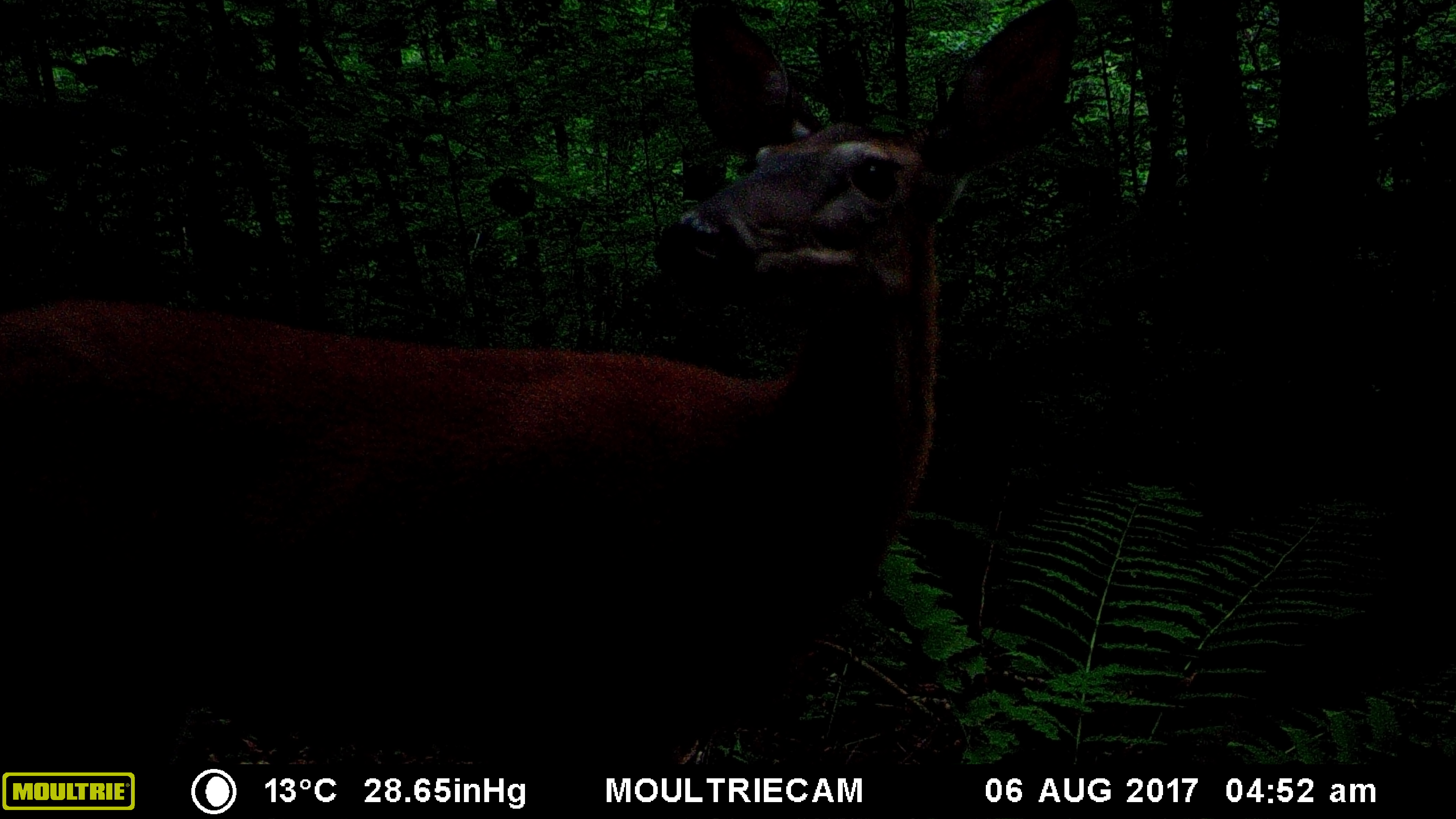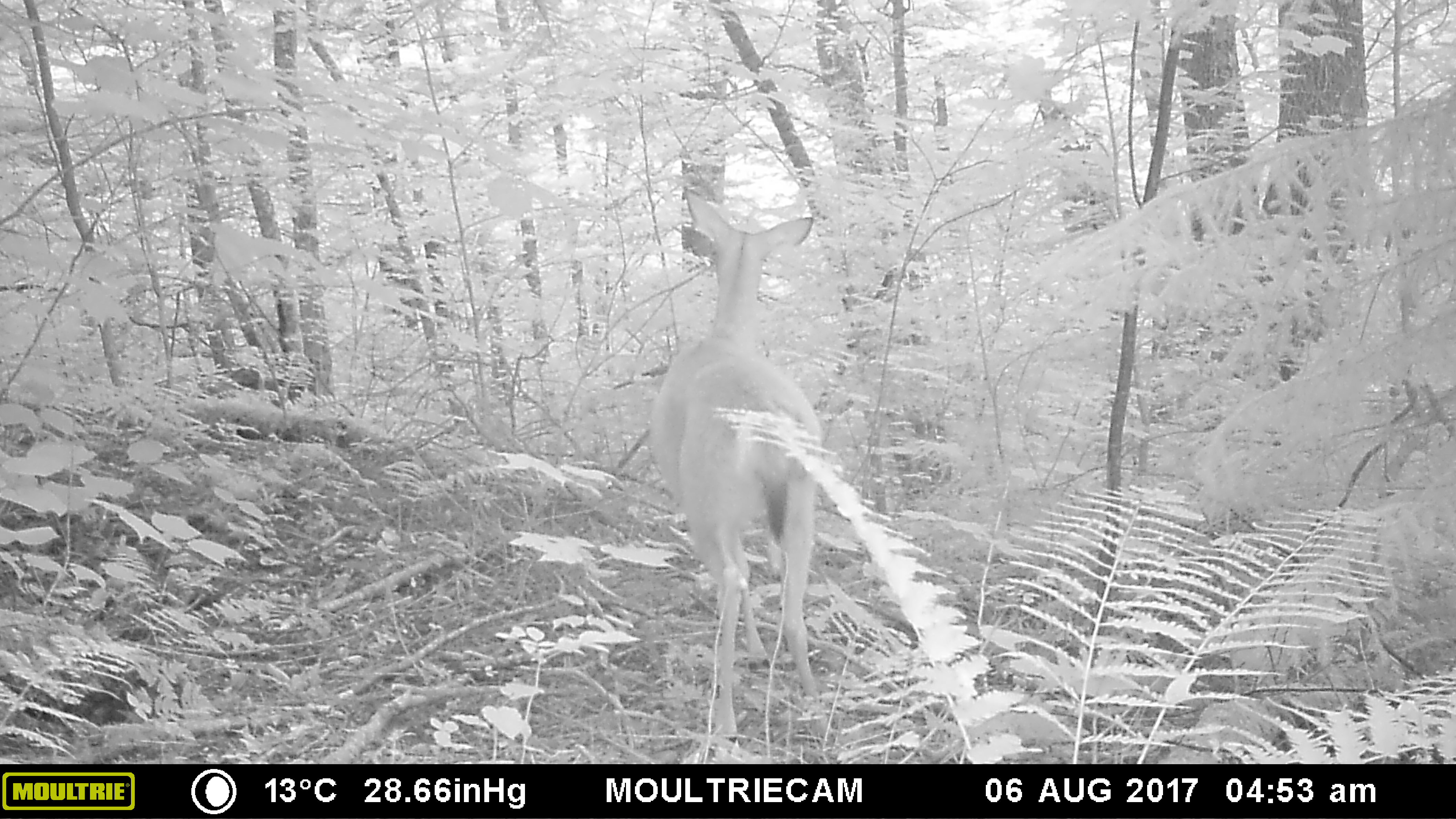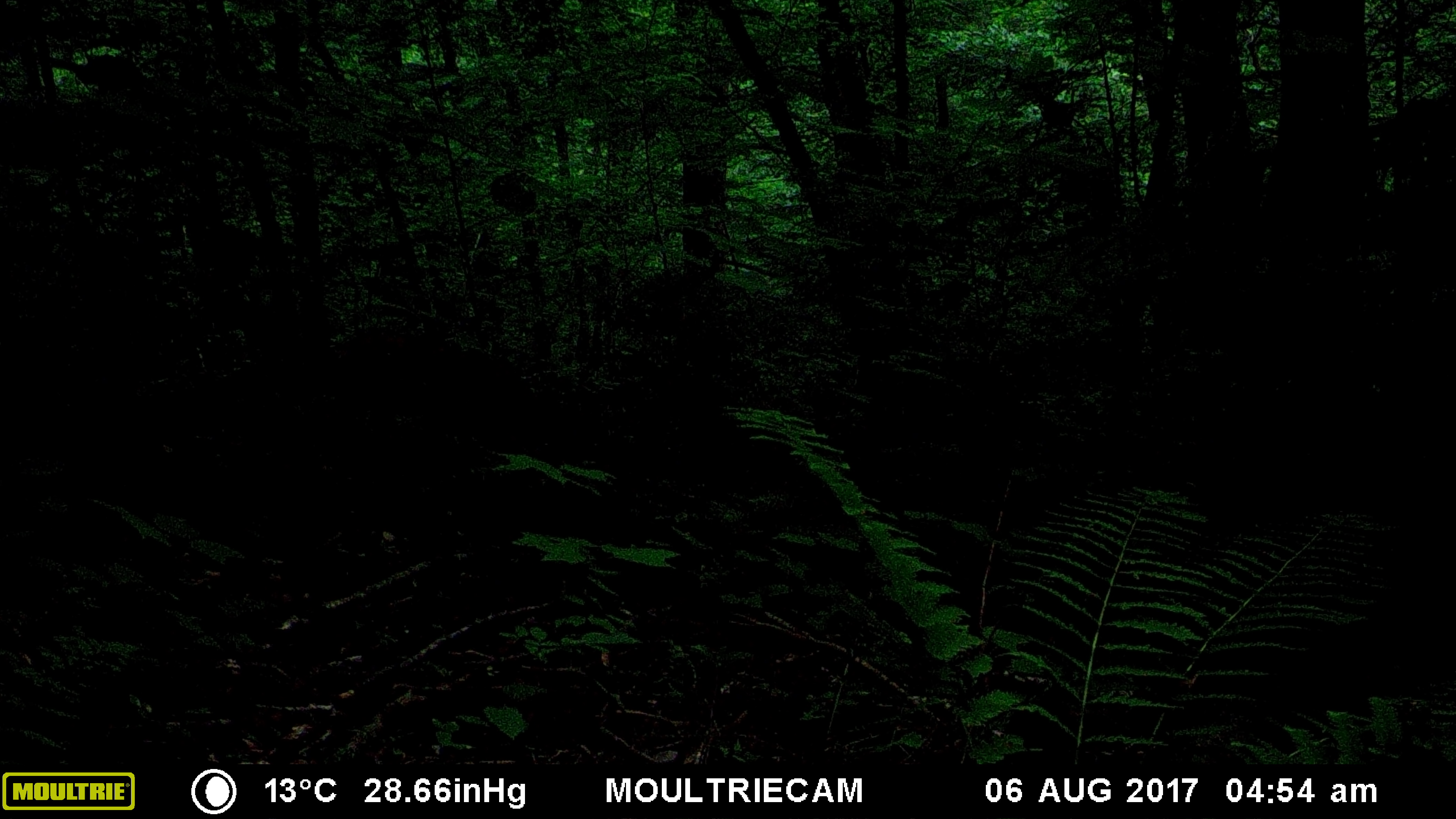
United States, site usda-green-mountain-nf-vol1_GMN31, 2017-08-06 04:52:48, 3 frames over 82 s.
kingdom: Animalia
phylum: Chordata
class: Mammalia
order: Artiodactyla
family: Cervidae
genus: Odocoileus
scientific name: Odocoileus virginianus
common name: white-tailed deer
White-tailed deer (Odocoileus virginianus).